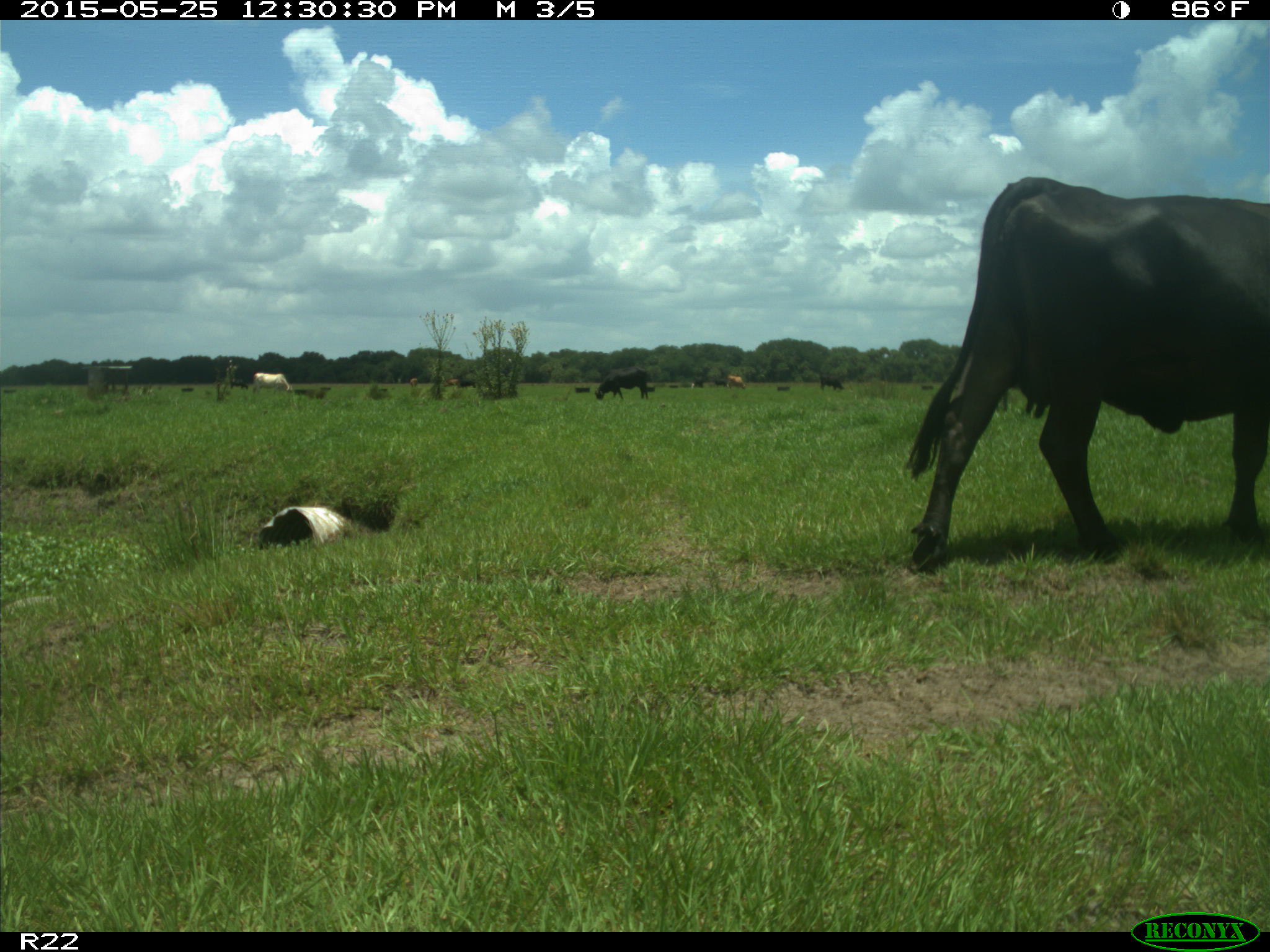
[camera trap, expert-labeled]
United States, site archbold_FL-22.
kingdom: Animalia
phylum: Chordata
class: Mammalia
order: Artiodactyla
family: Bovidae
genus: Bos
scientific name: Bos taurus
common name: domestic cow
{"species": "Bos taurus (domestic cow)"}